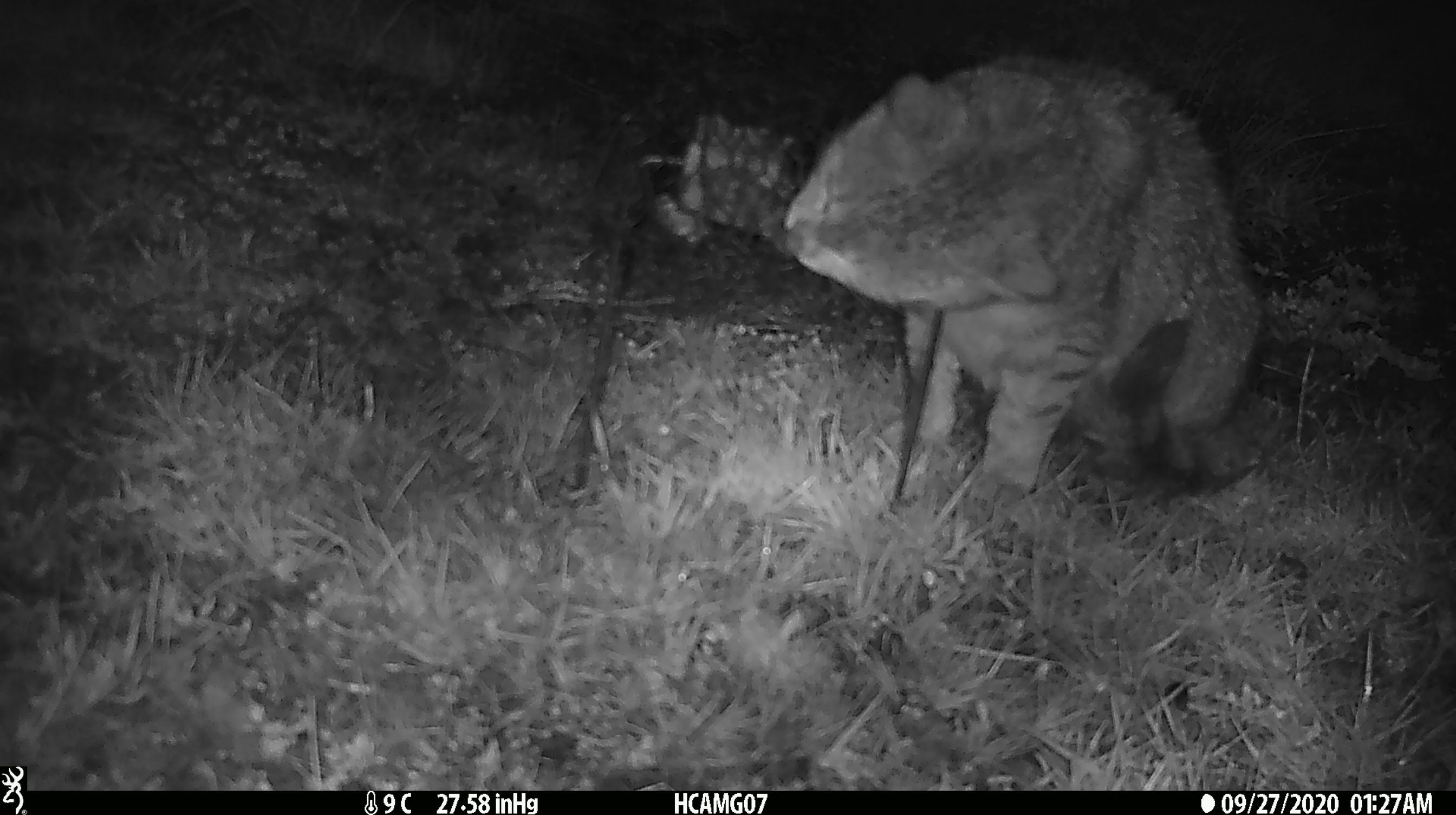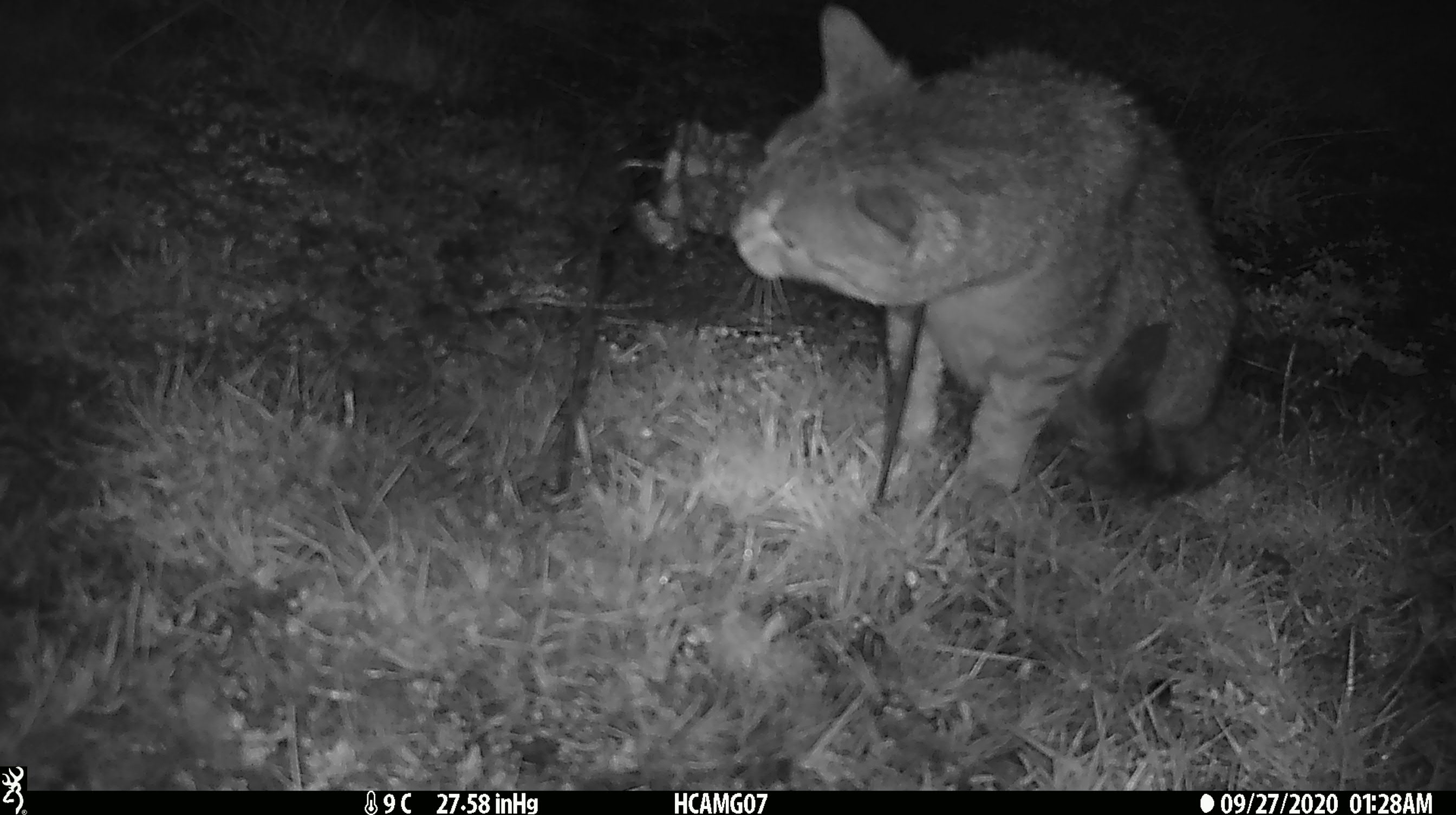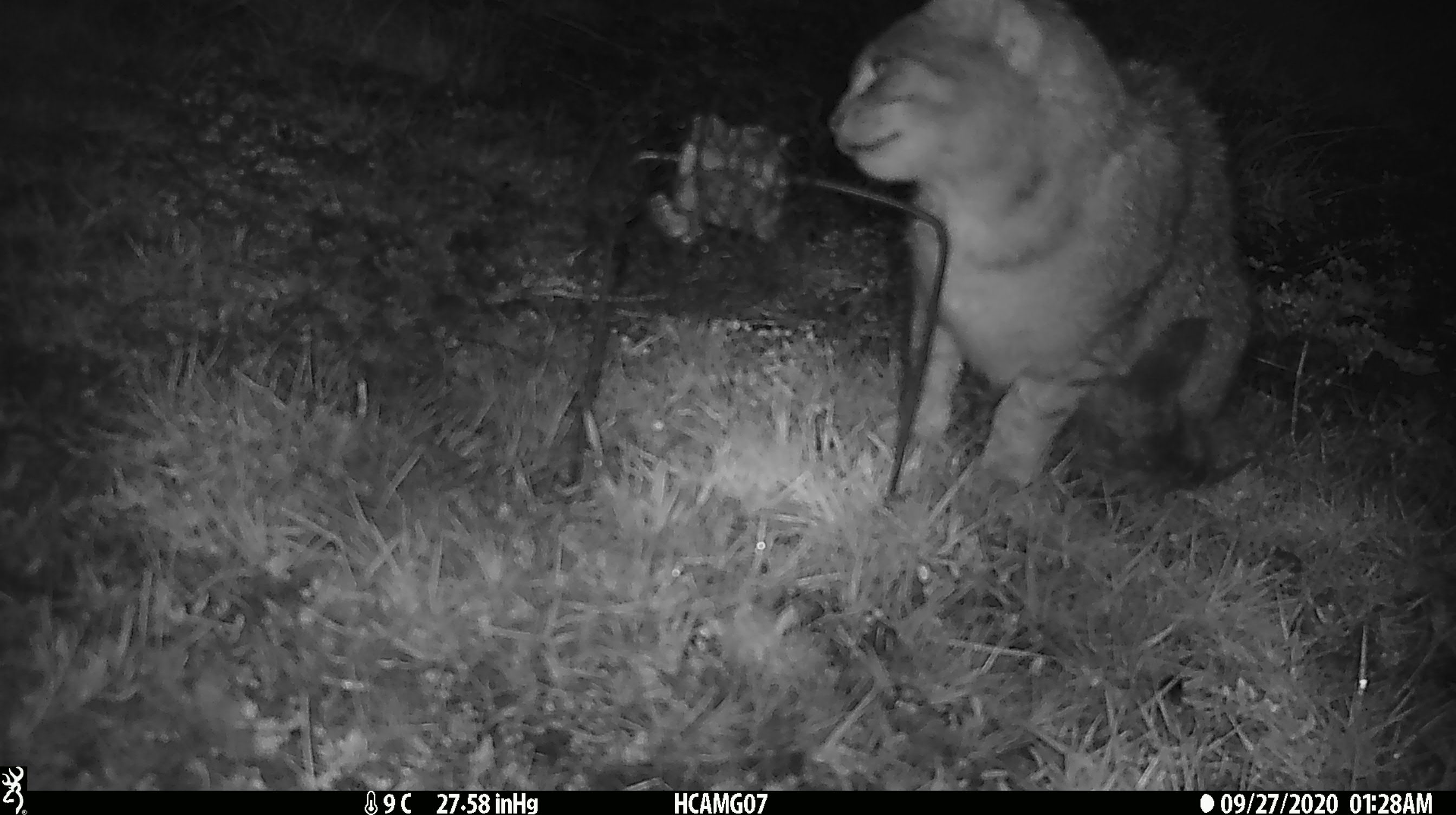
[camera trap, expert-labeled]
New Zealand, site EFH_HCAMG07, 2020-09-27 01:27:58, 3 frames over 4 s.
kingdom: Animalia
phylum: Chordata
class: Mammalia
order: Carnivora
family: Felidae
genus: Felis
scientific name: Felis catus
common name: domestic cat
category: cat